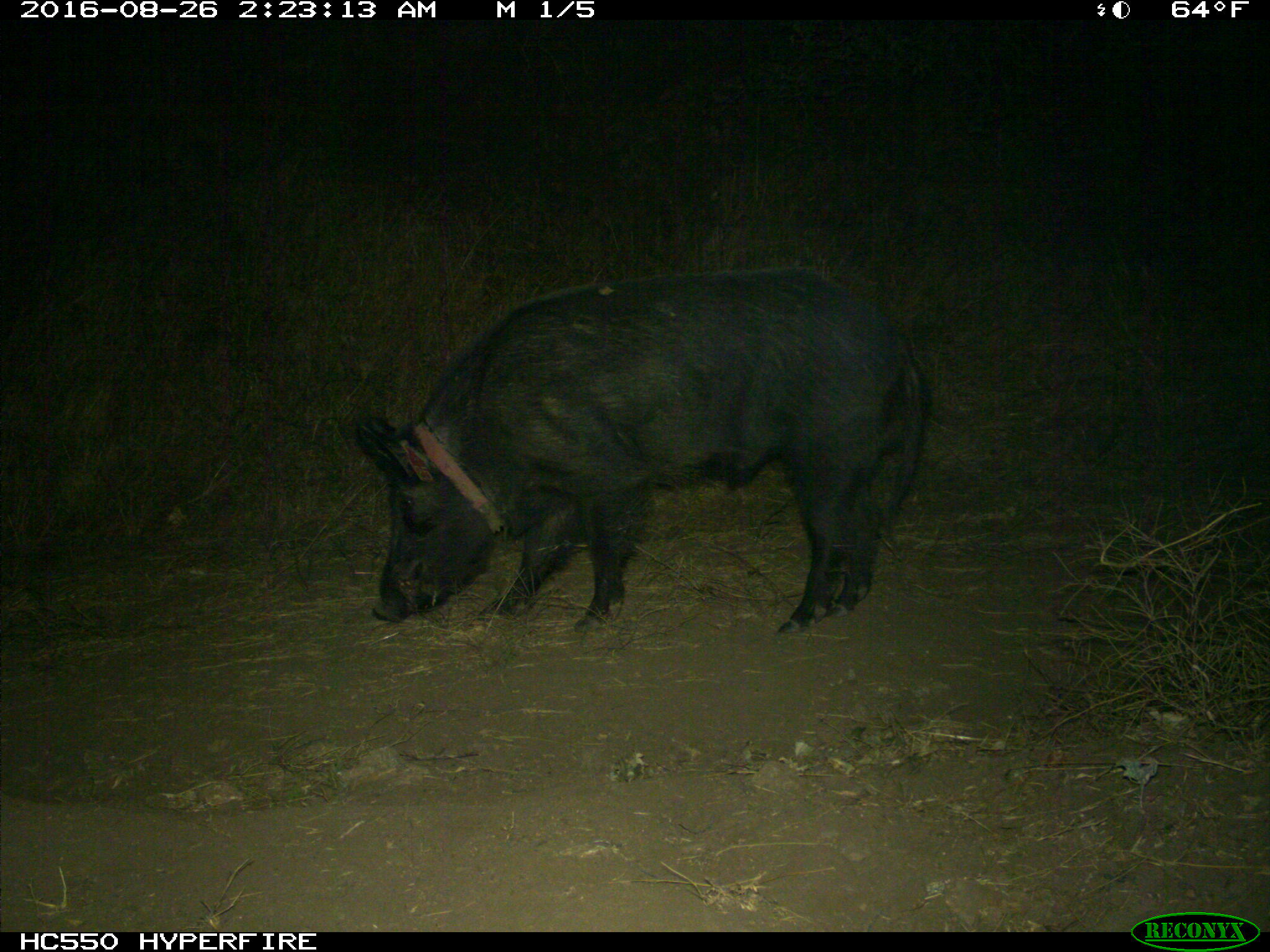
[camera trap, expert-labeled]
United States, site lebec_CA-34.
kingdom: Animalia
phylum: Chordata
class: Mammalia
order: Artiodactyla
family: Suidae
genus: Sus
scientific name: Sus scrofa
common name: wild boar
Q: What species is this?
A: Sus scrofa (wild boar).